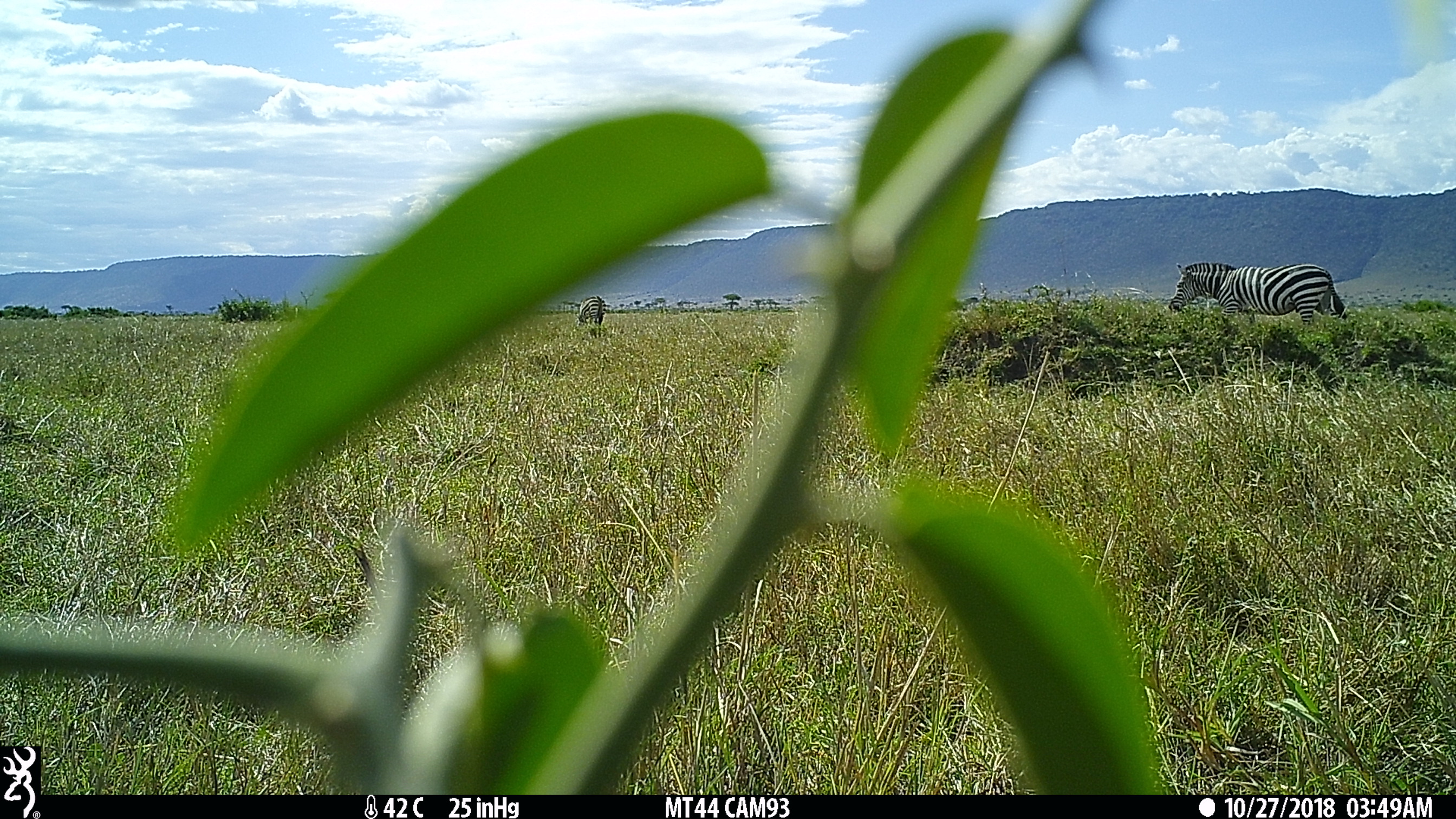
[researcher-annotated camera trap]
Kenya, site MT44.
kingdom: Animalia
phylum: Chordata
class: Mammalia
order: Perissodactyla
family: Equidae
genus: Equus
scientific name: Equus quagga burchellii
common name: burchell's zebra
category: zebra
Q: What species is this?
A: Zebra (burchell's zebra) (Equus quagga burchellii).